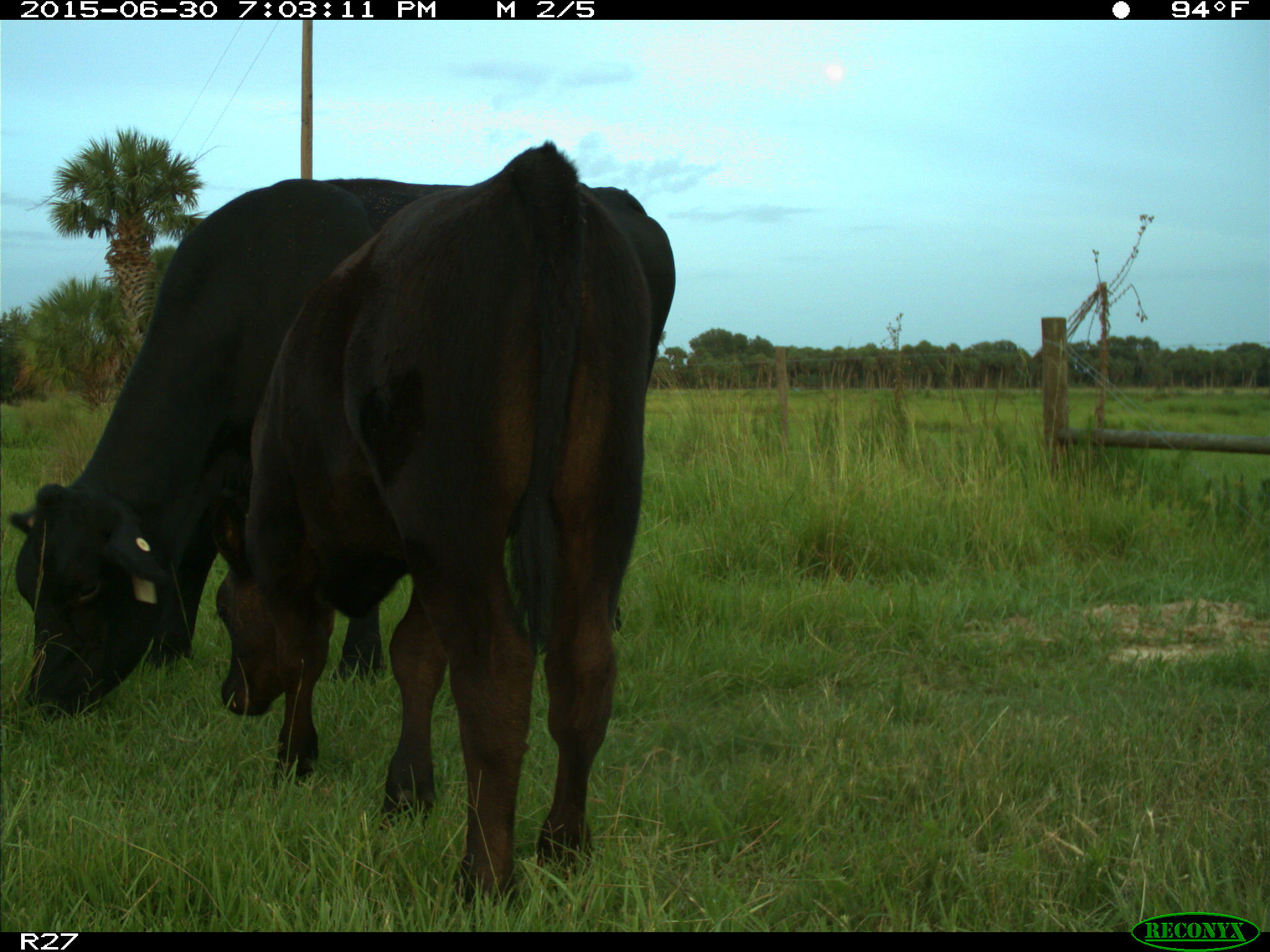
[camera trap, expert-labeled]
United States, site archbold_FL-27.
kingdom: Animalia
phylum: Chordata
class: Mammalia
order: Artiodactyla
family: Bovidae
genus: Bos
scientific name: Bos taurus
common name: domestic cow